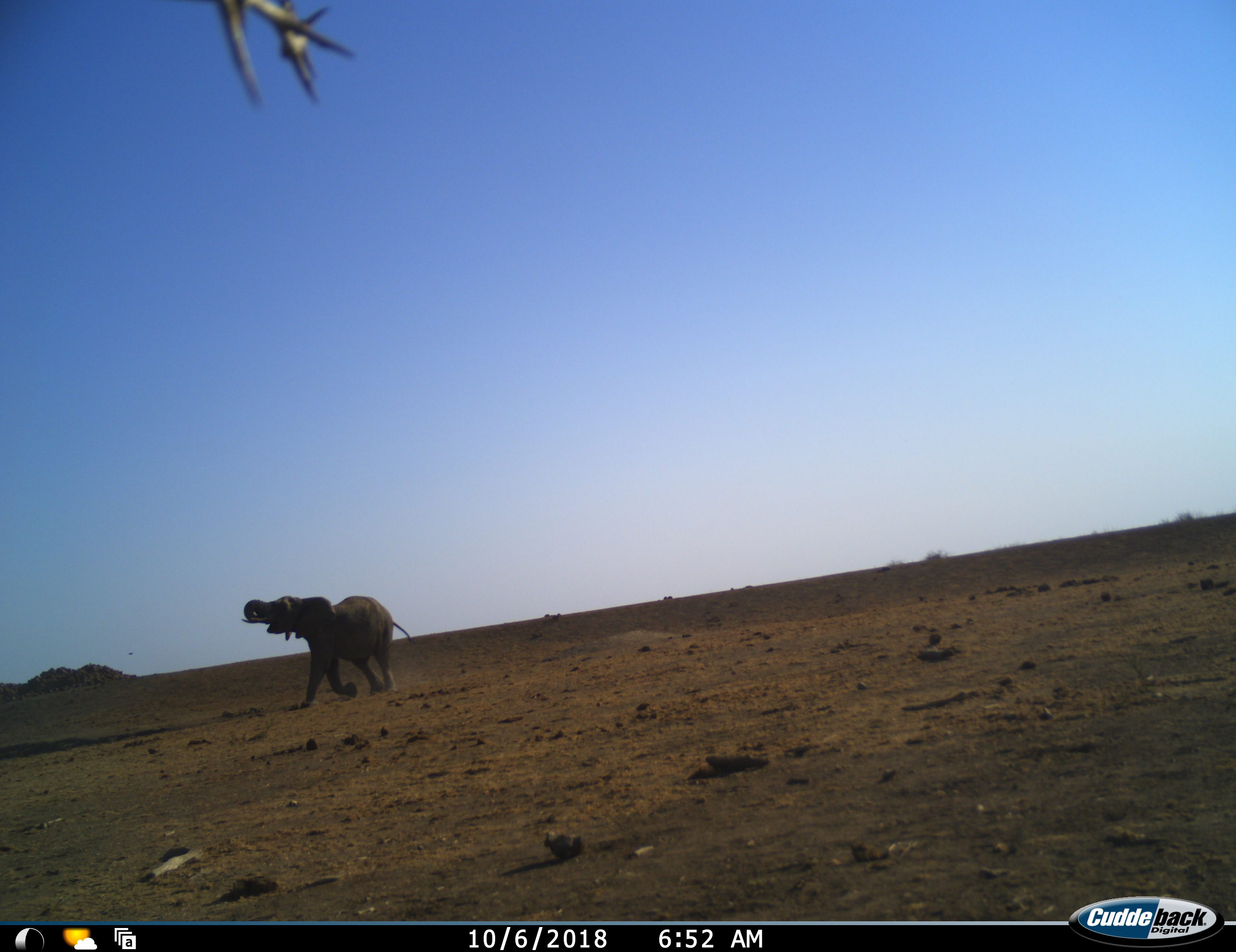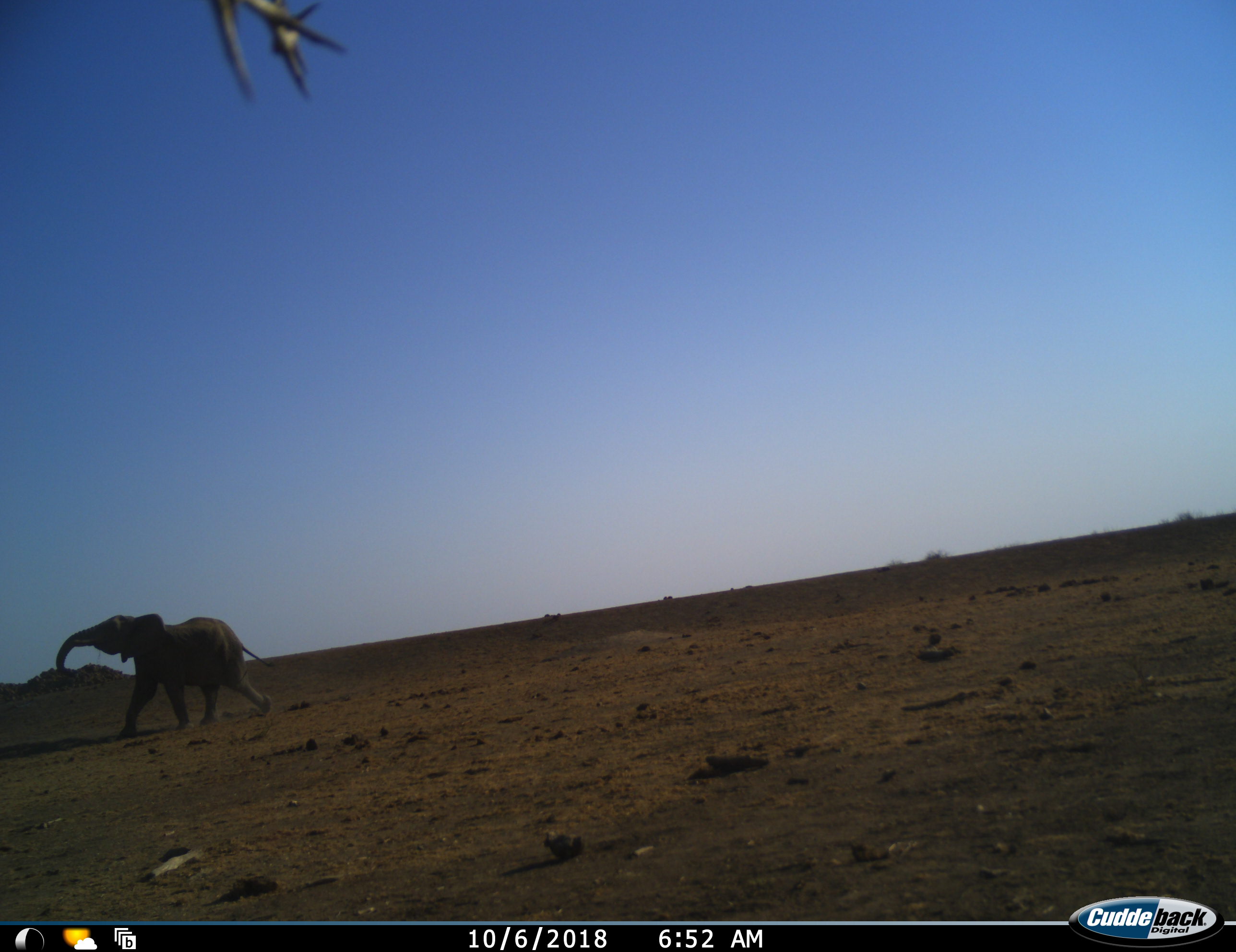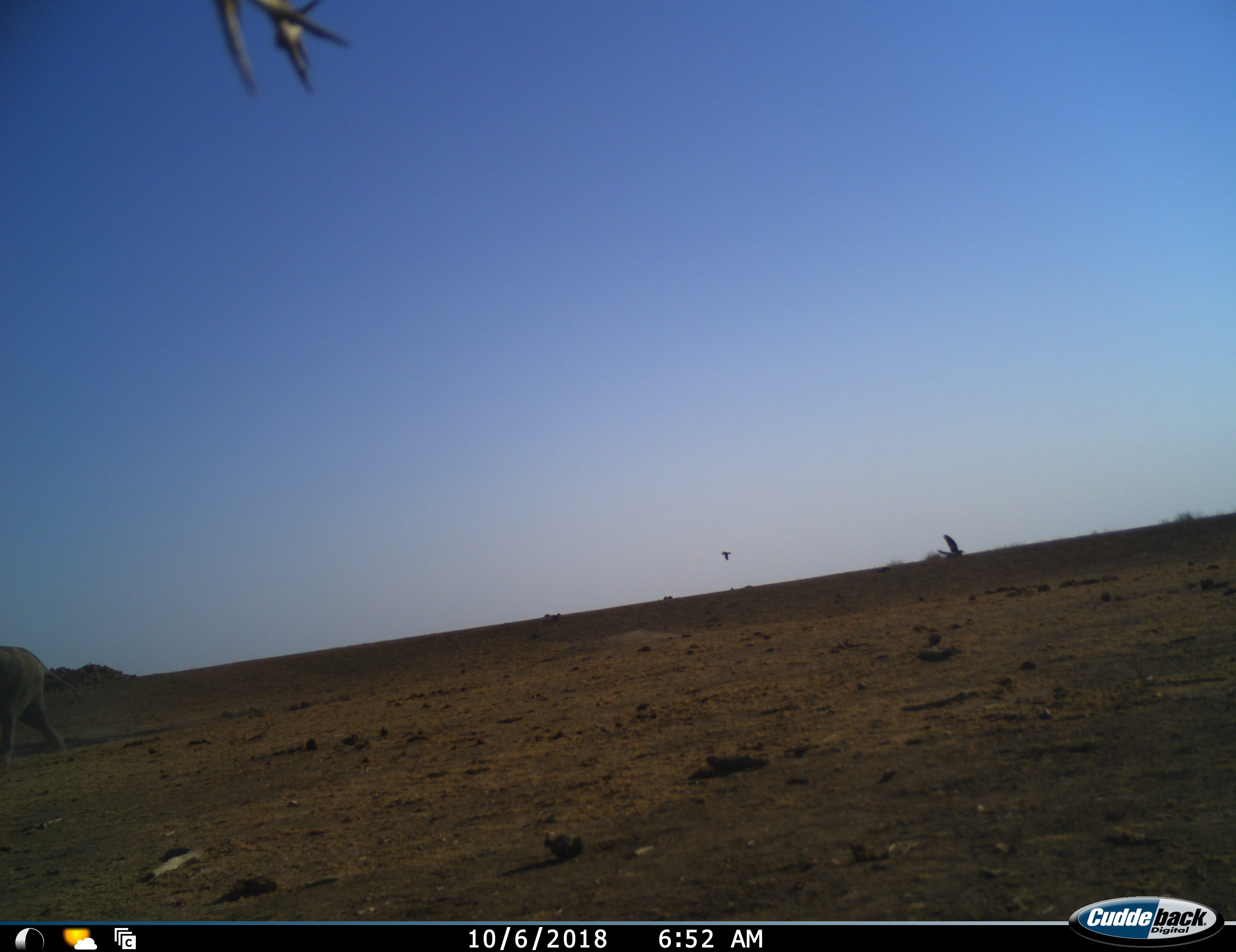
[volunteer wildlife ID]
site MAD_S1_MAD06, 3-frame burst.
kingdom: Animalia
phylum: Chordata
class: Aves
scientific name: Aves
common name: bird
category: birdother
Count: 2.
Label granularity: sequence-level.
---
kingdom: Animalia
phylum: Chordata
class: Mammalia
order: Proboscidea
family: Elephantidae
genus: Loxodonta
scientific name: Loxodonta africana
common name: african bush elephant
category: elephant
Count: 1.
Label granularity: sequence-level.